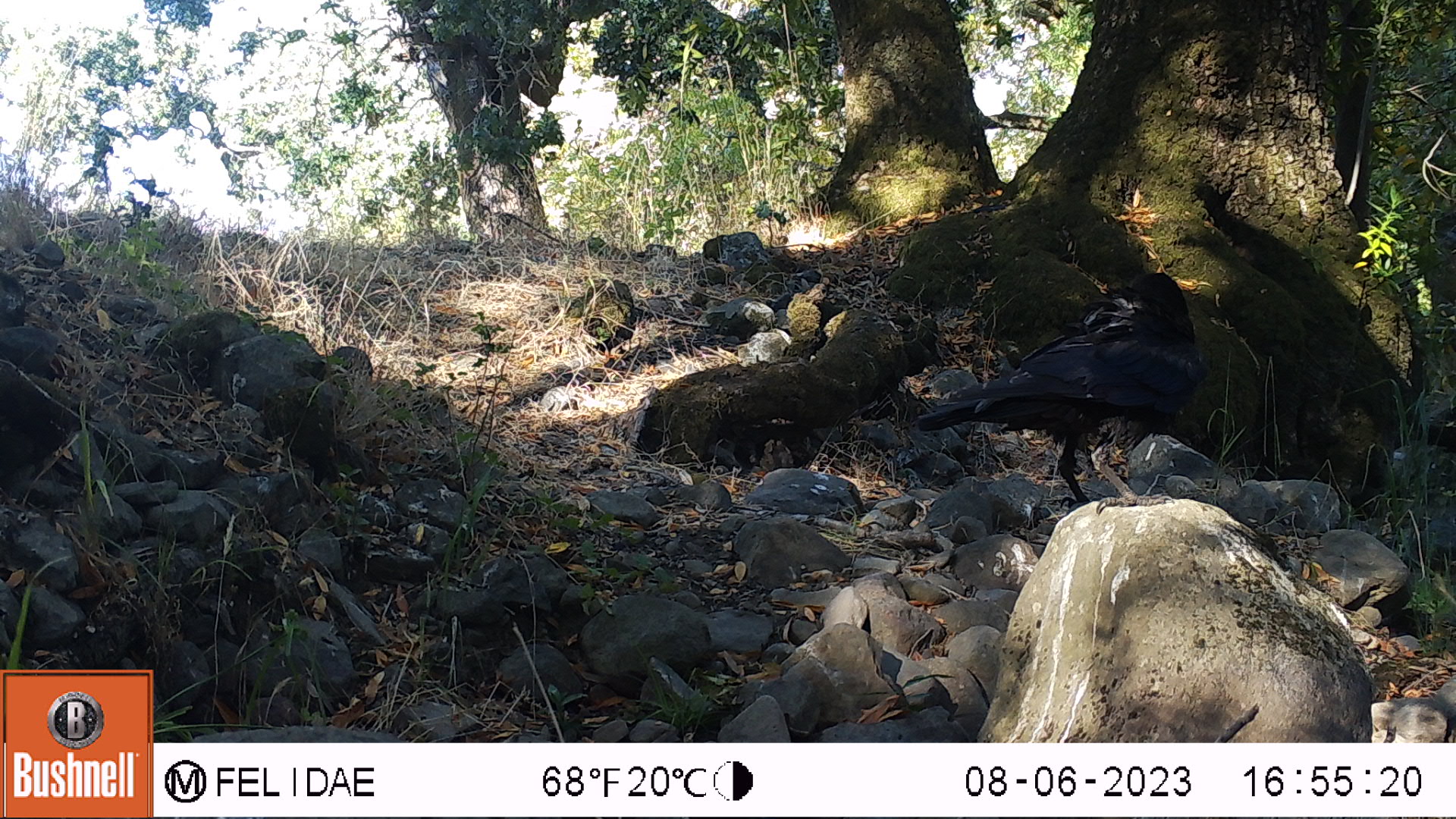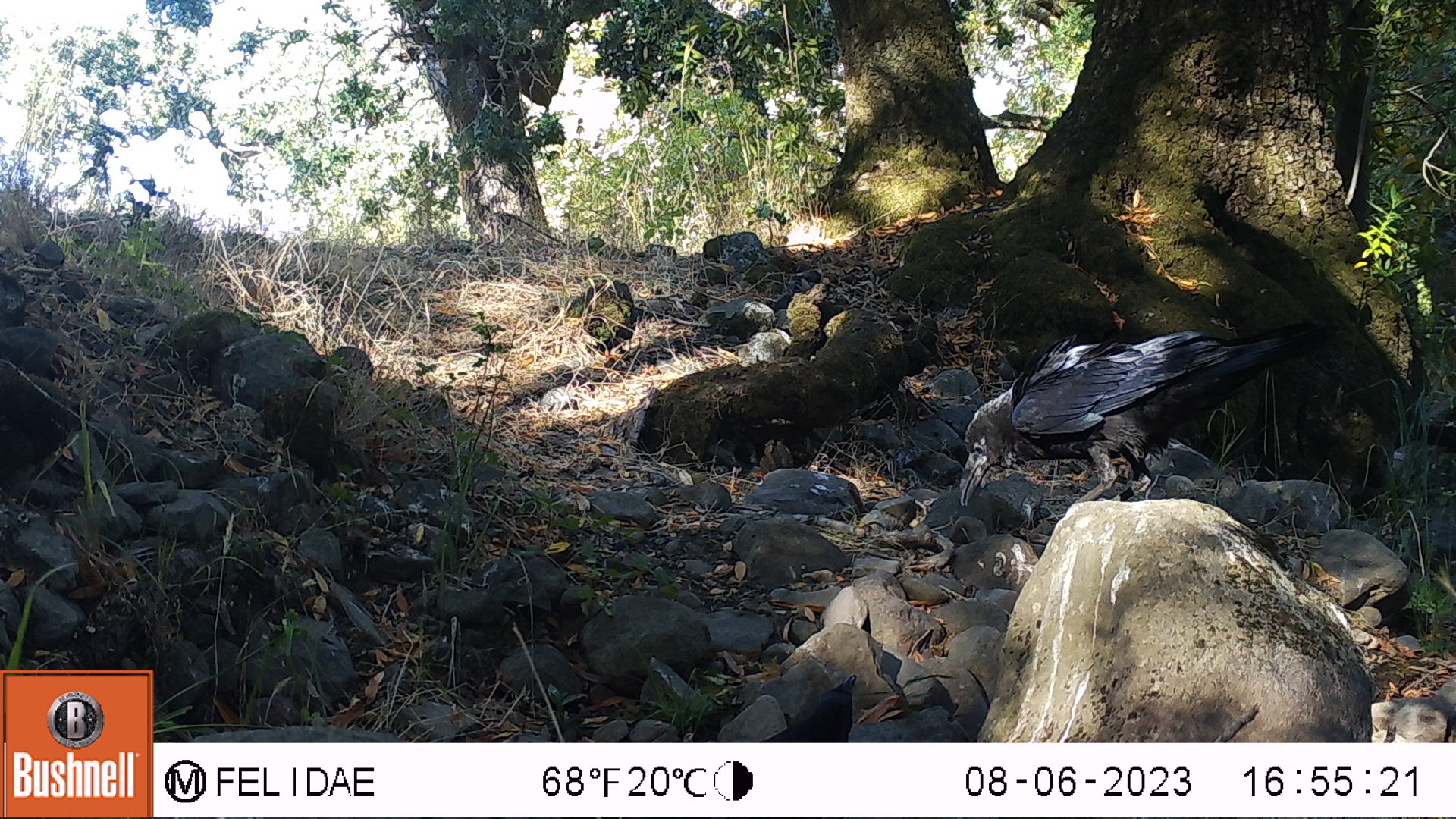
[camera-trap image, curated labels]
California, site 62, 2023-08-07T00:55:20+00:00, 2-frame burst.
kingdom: Animalia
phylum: Chordata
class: Aves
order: Passeriformes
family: Corvidae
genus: Corvus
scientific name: Corvus brachyrhynchos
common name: american crow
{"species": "american crow (Corvus brachyrhynchos)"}